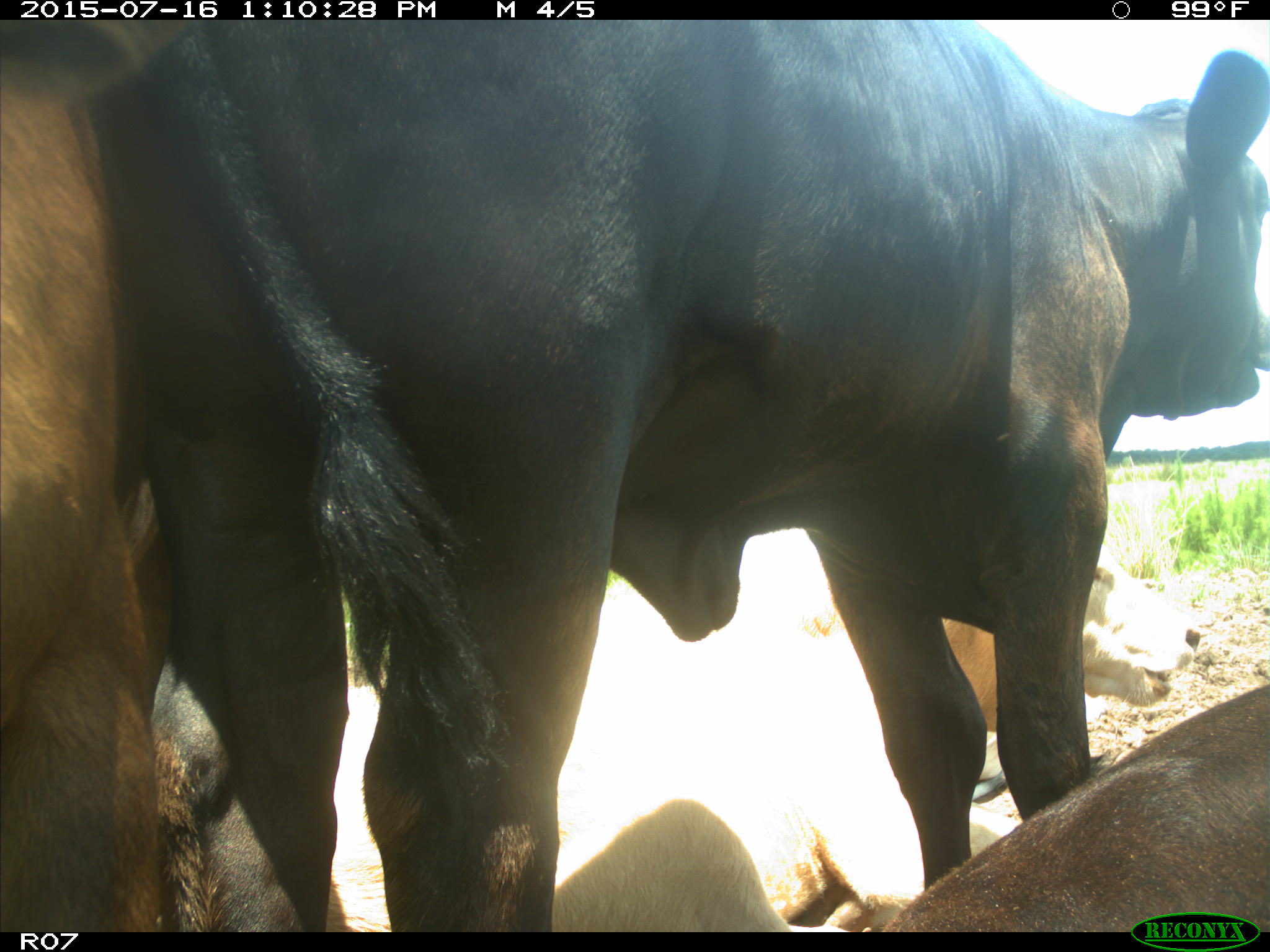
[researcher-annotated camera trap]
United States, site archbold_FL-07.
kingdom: Animalia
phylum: Chordata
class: Mammalia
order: Artiodactyla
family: Bovidae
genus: Bos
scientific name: Bos taurus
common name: domestic cow